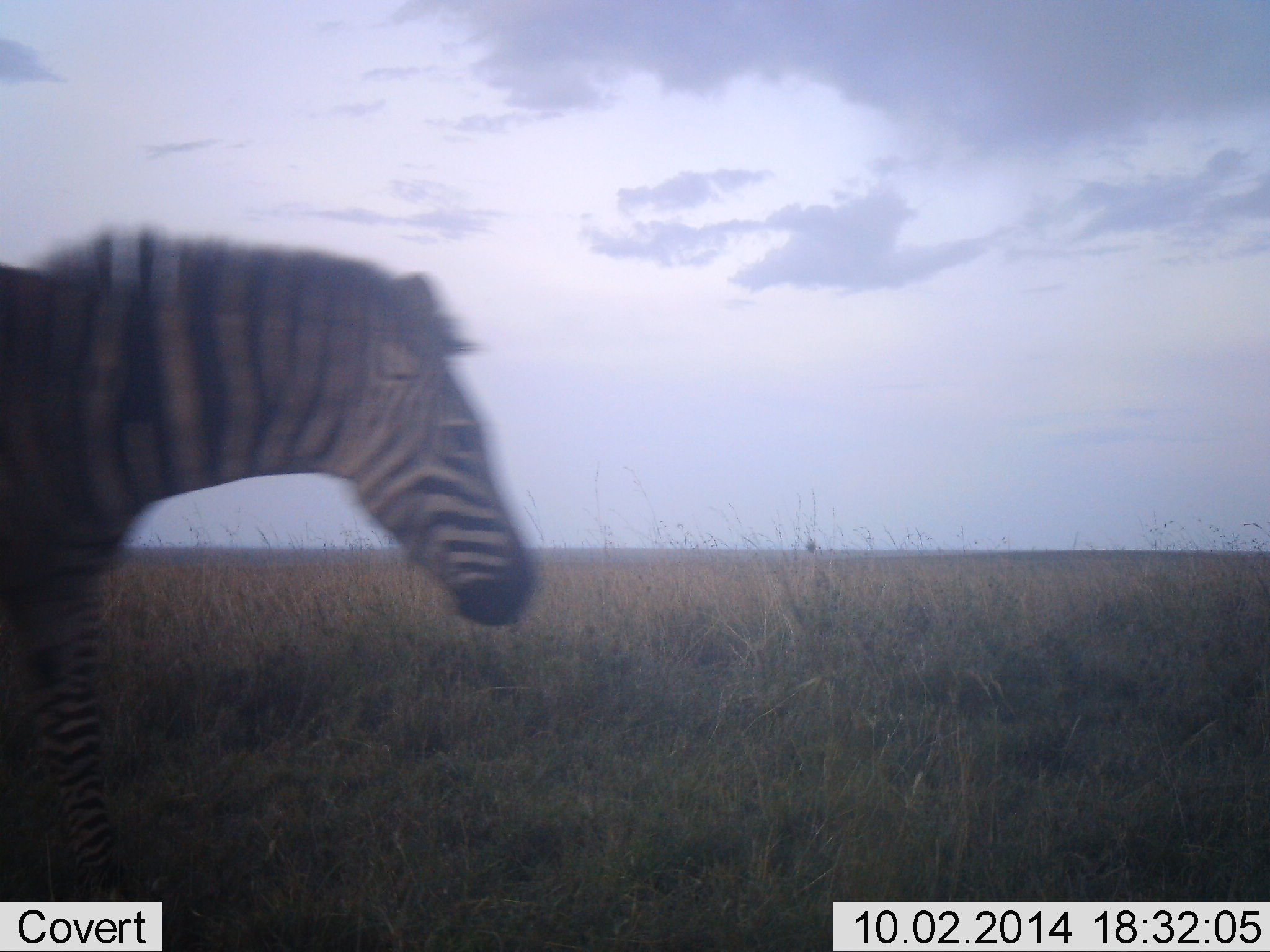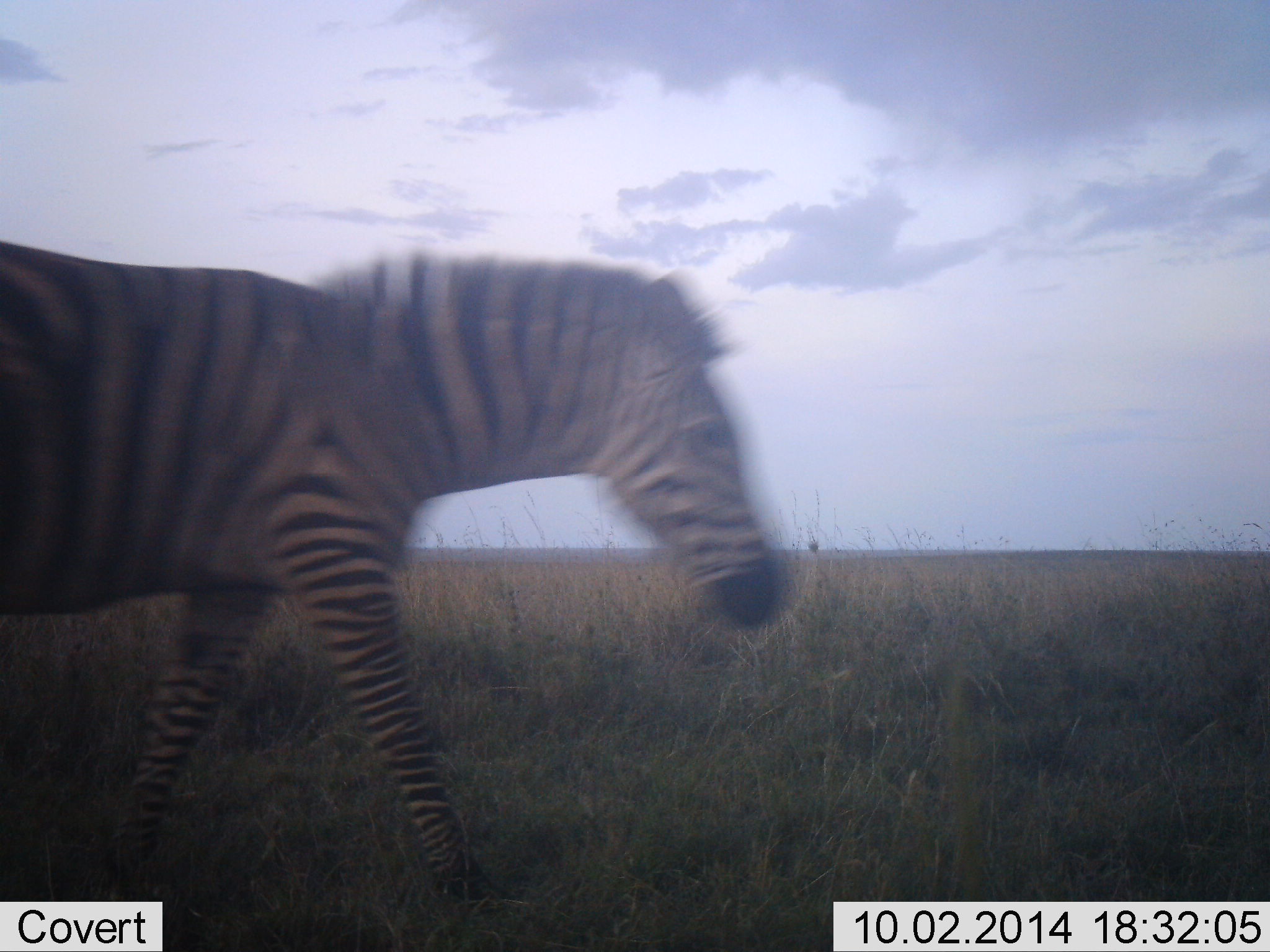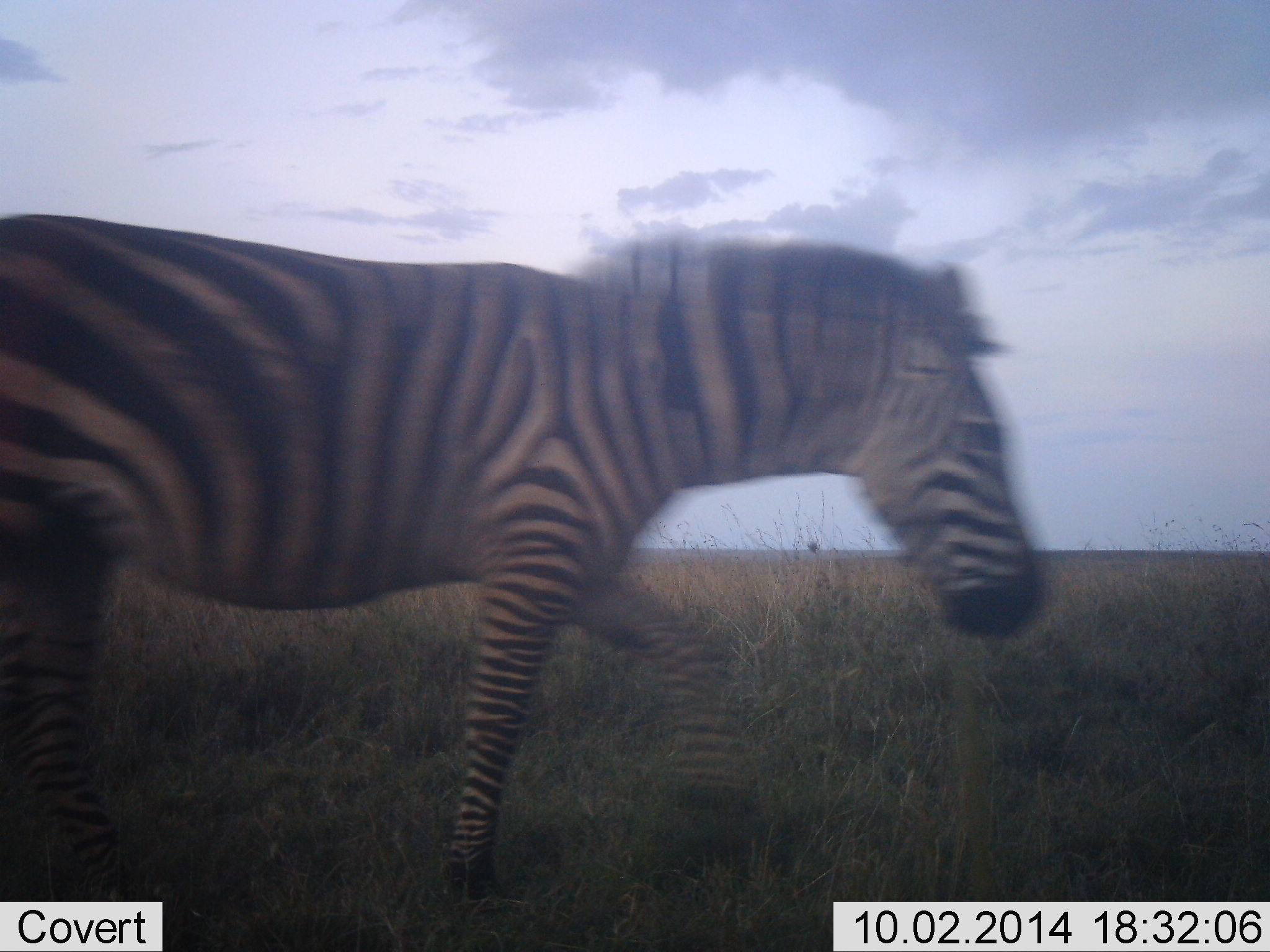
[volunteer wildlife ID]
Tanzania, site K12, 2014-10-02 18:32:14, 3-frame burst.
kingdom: Animalia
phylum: Chordata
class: Mammalia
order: Perissodactyla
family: Equidae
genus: Equus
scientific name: Equus quagga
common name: plains zebra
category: zebra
Zebra (plains zebra) (Equus quagga), count 1. Behavior (volunteer vote fractions): standing 0%, resting 0%, moving 100%, interacting 0%. Young present (vote fraction): 0%. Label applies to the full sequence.